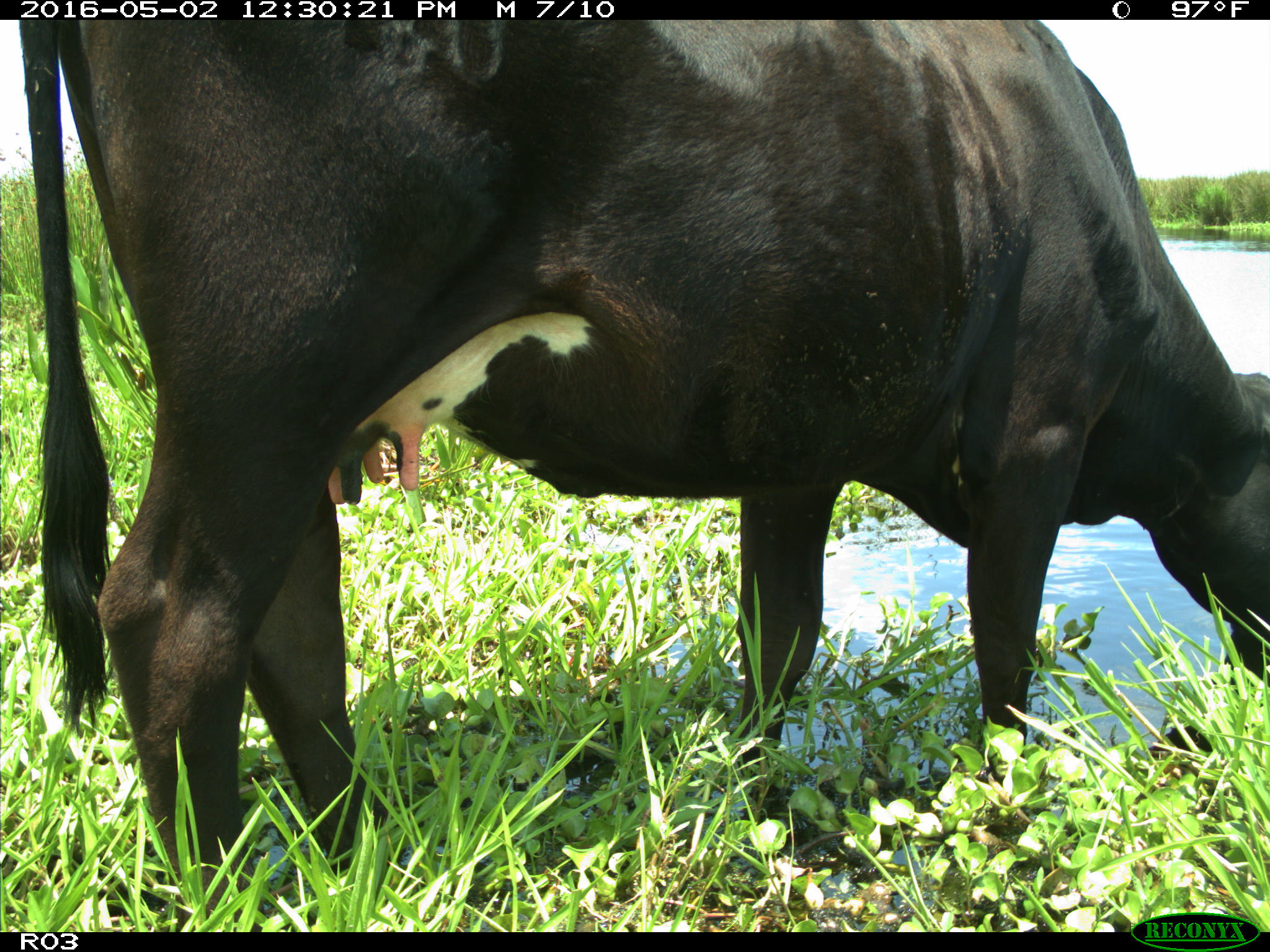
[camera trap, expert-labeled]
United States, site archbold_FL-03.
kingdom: Animalia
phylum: Chordata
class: Mammalia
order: Artiodactyla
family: Bovidae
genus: Bos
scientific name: Bos taurus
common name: domestic cow